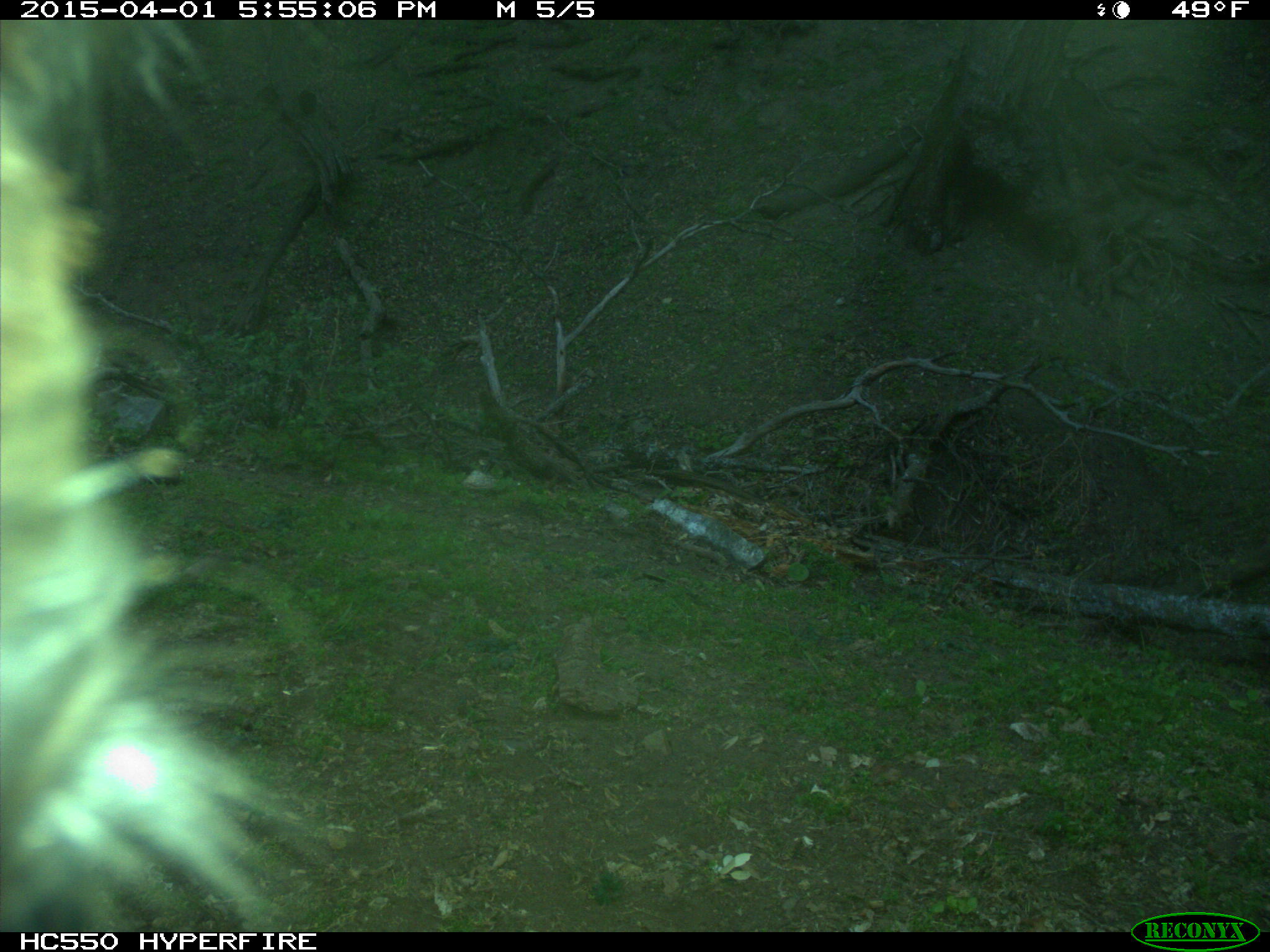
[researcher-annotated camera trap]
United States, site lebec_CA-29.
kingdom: Animalia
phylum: Chordata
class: Mammalia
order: Artiodactyla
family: Bovidae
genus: Bos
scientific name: Bos taurus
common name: domestic cow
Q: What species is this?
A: Bos taurus (domestic cow).